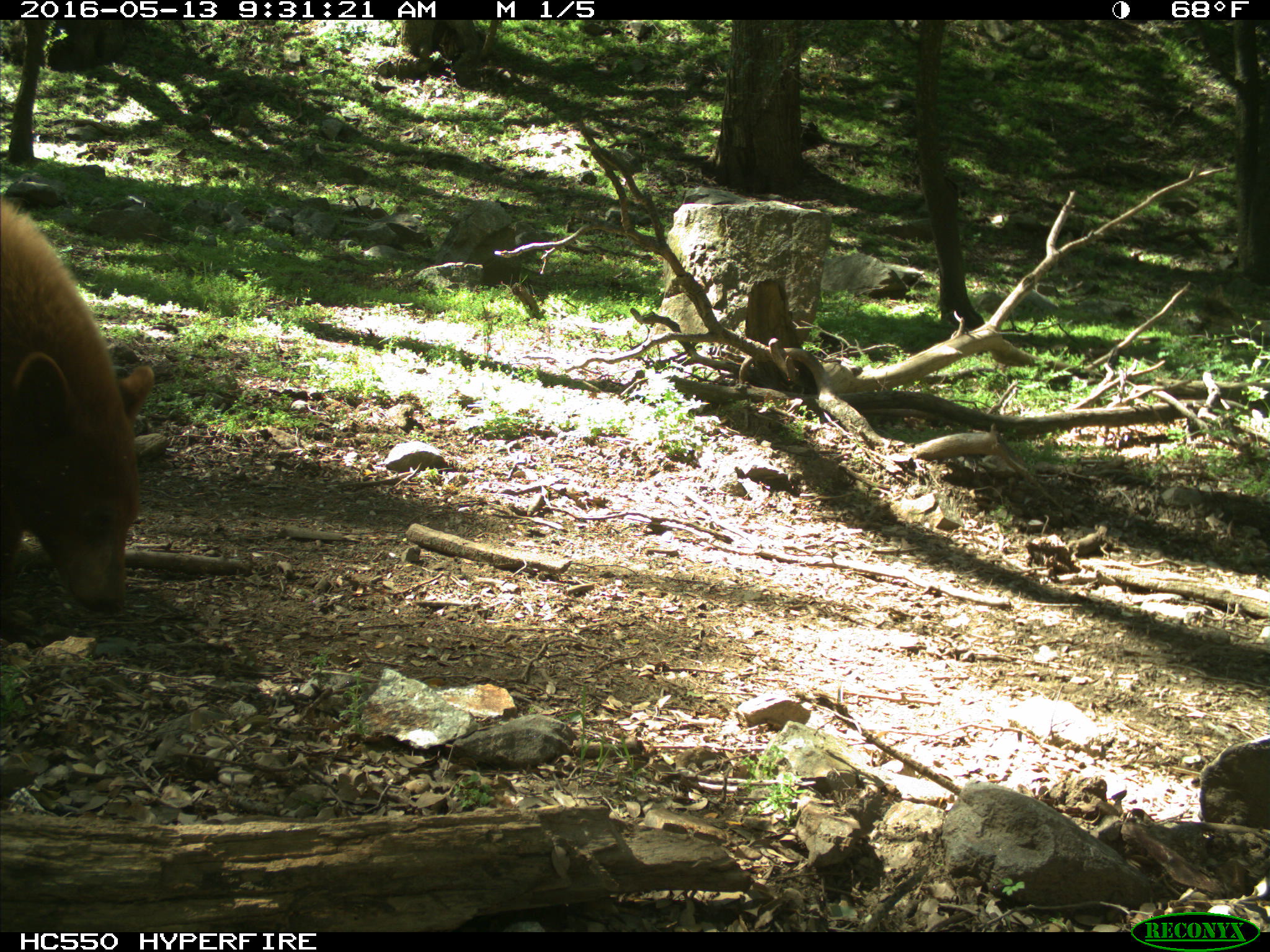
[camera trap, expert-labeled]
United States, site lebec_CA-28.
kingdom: Animalia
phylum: Chordata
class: Mammalia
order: Carnivora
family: Ursidae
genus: Ursus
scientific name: Ursus americanus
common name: american black bear